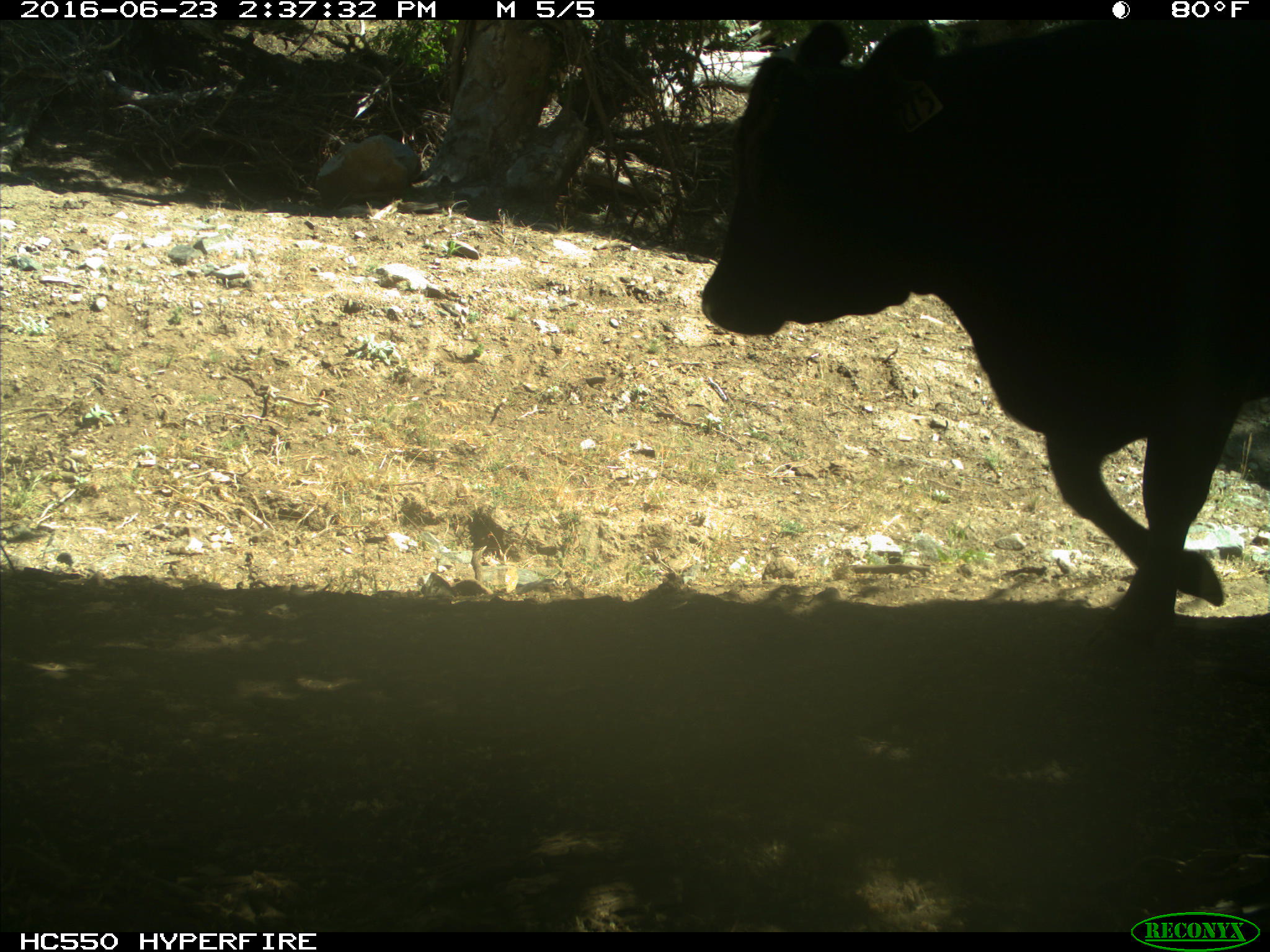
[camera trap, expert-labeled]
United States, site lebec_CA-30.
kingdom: Animalia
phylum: Chordata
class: Mammalia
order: Artiodactyla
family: Bovidae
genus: Bos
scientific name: Bos taurus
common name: domestic cow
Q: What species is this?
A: Bos taurus (domestic cow).